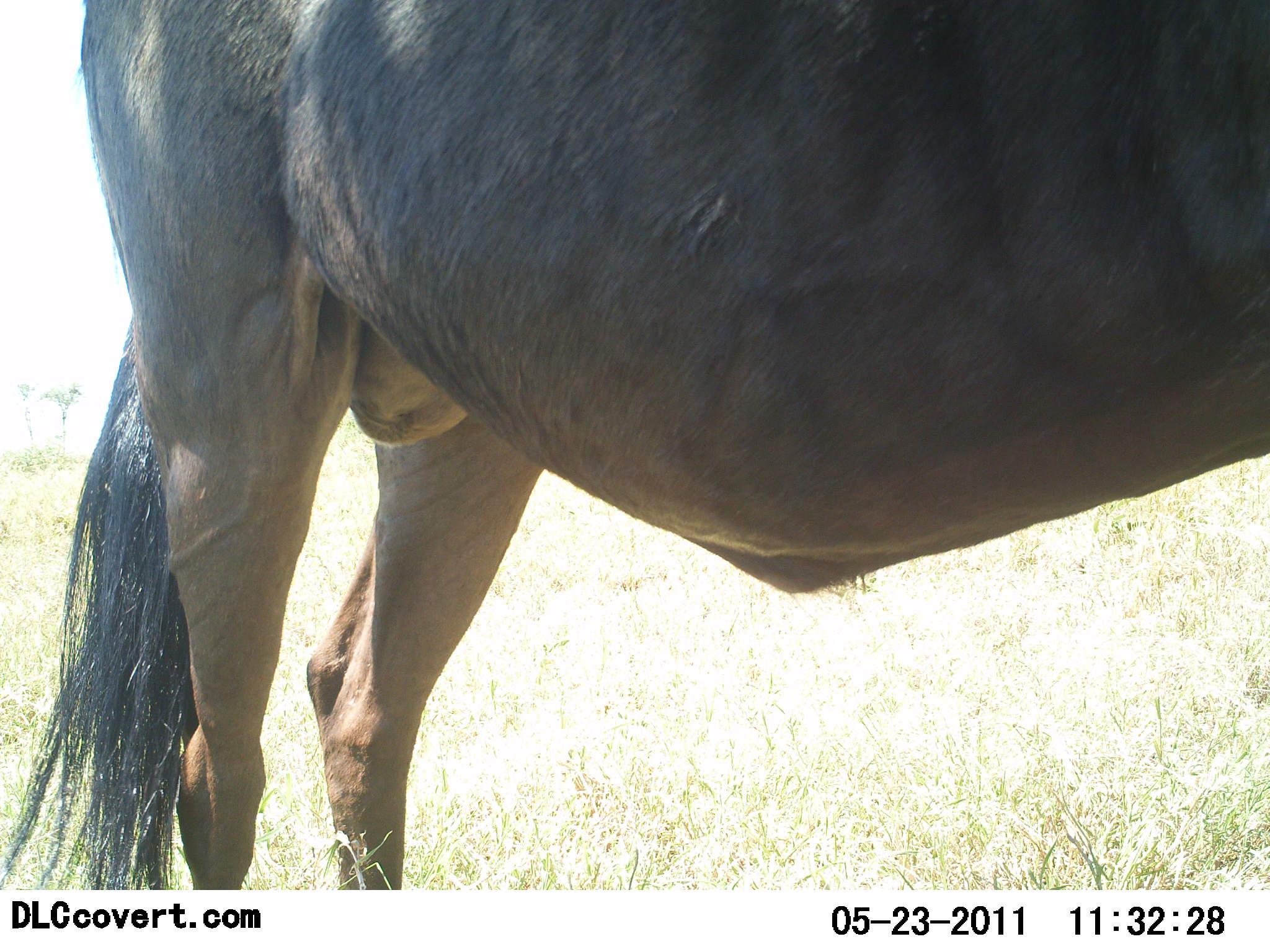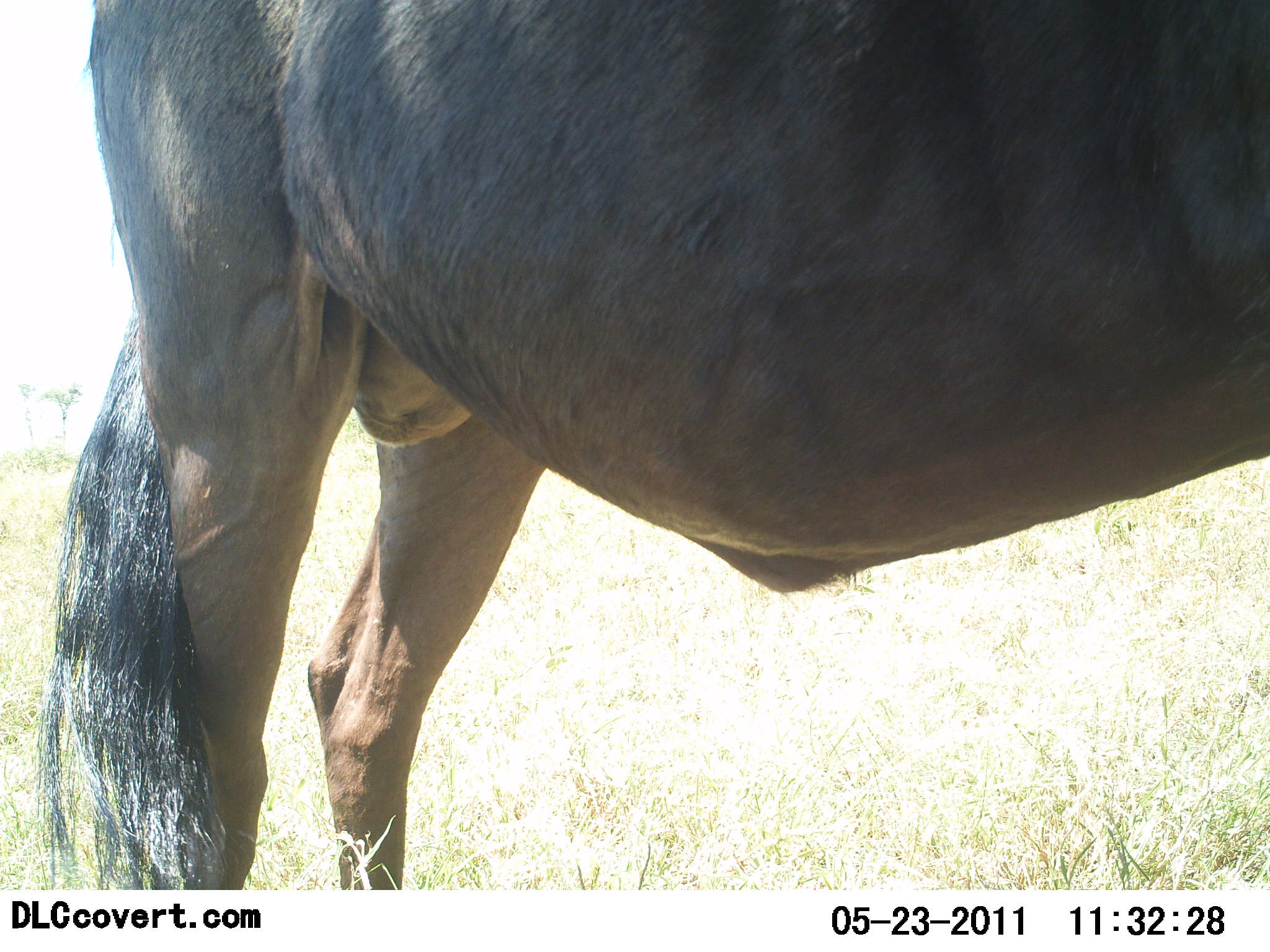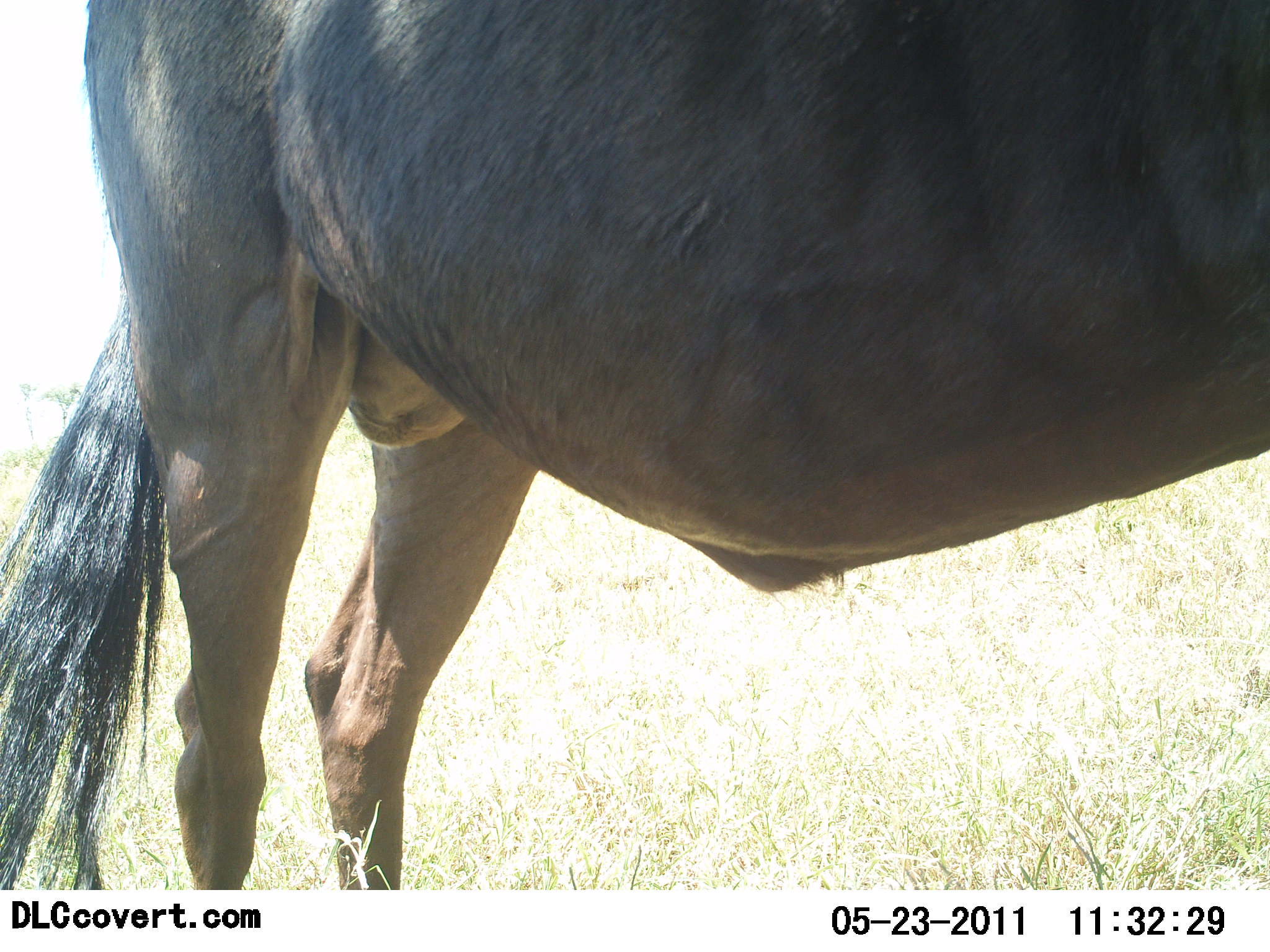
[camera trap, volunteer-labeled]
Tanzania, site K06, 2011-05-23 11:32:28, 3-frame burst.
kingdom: Animalia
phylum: Chordata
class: Mammalia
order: Artiodactyla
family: Bovidae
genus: Connochaetes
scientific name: Connochaetes taurinus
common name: blue wildebeest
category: wildebeest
Wildebeest (blue wildebeest) (Connochaetes taurinus), count 1. Behavior (volunteer vote fractions): standing 92%, resting 8%, moving 8%, interacting 0%. Young present (vote fraction): 0%. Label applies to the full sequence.